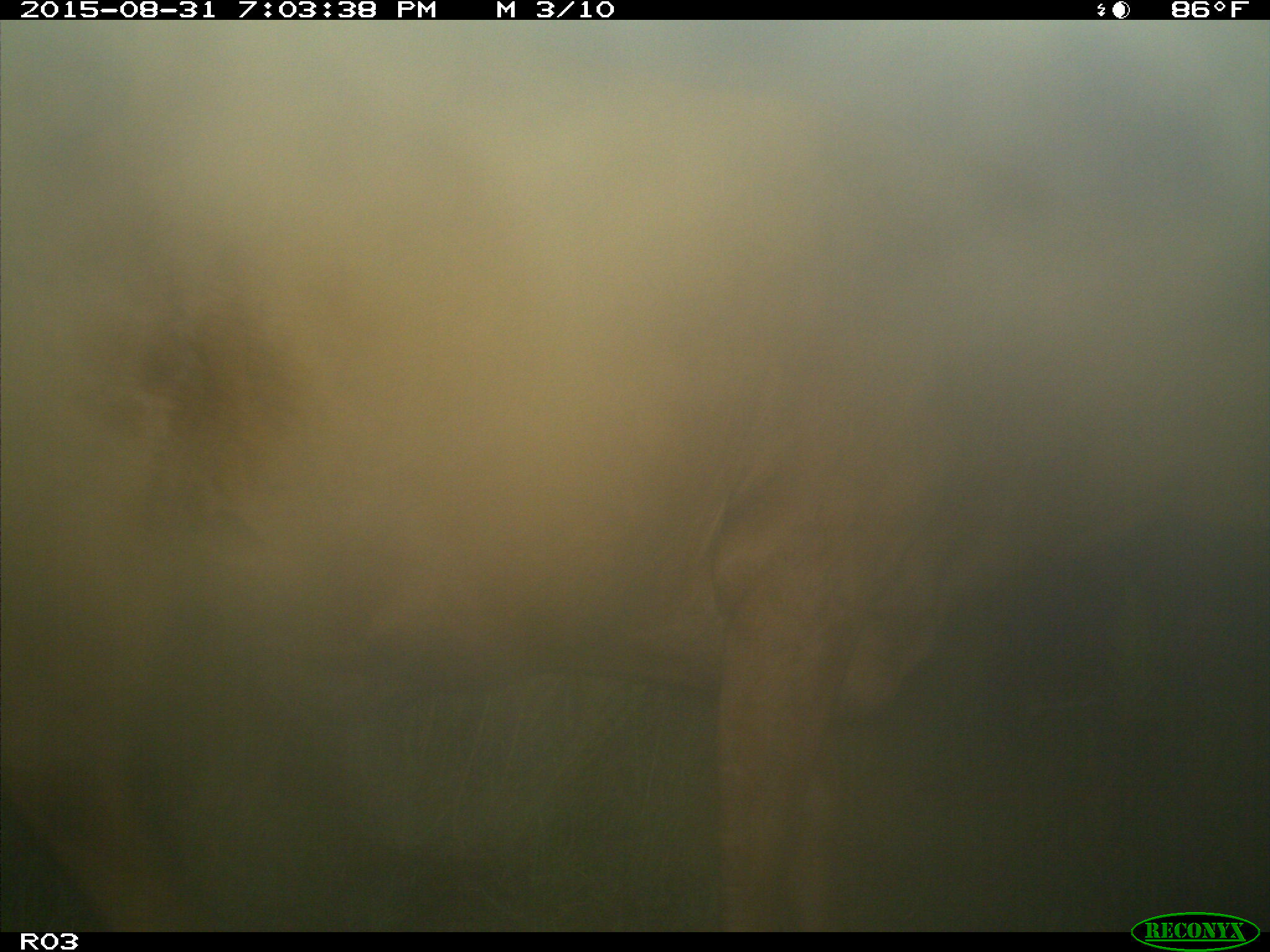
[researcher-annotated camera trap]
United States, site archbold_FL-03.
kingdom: Animalia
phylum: Chordata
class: Mammalia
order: Artiodactyla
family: Bovidae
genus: Bos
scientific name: Bos taurus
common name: domestic cow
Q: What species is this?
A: Bos taurus (domestic cow).